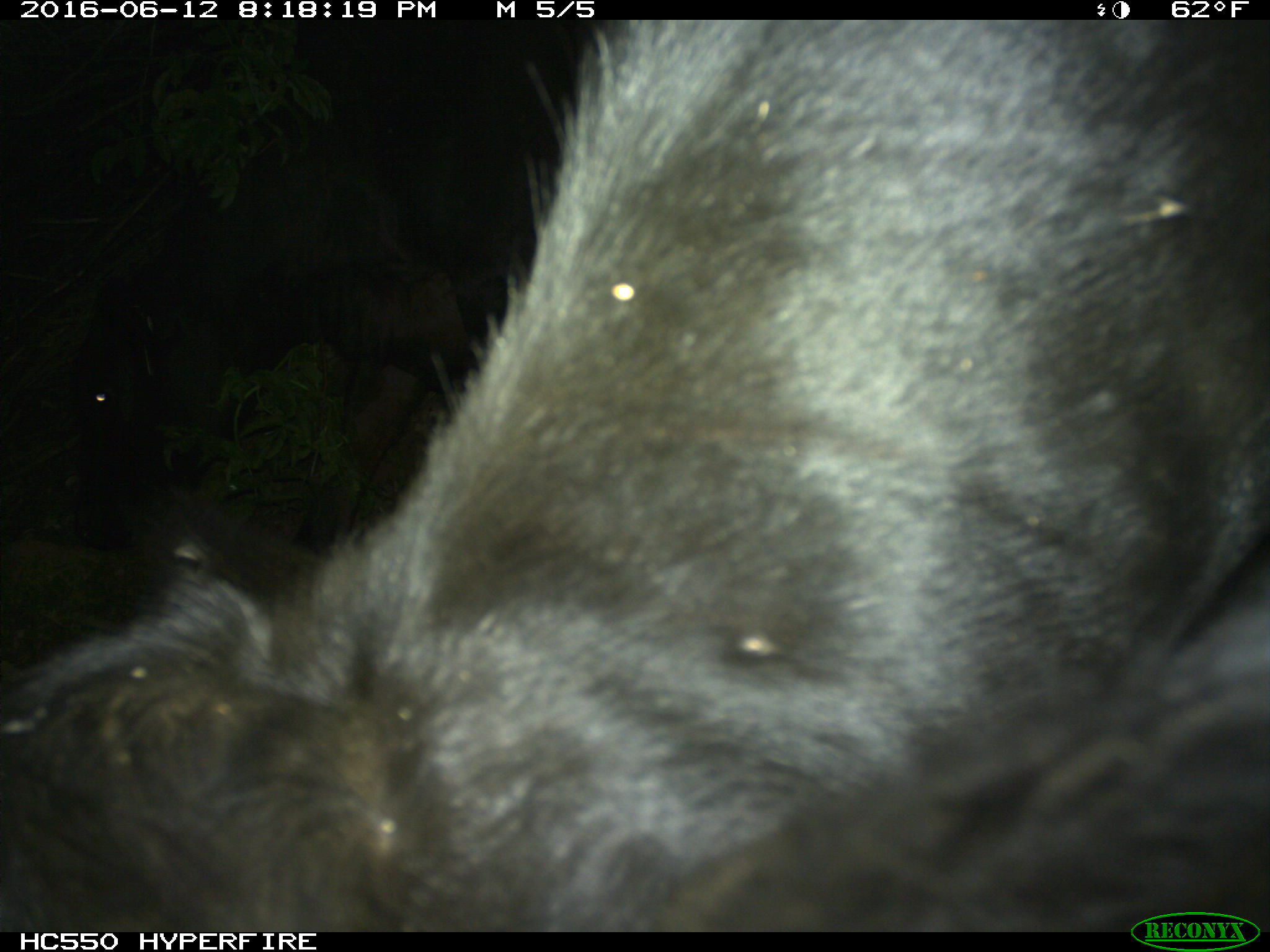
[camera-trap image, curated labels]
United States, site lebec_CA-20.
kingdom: Animalia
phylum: Chordata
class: Mammalia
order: Artiodactyla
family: Bovidae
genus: Bos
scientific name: Bos taurus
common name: domestic cow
Bos taurus (domestic cow).